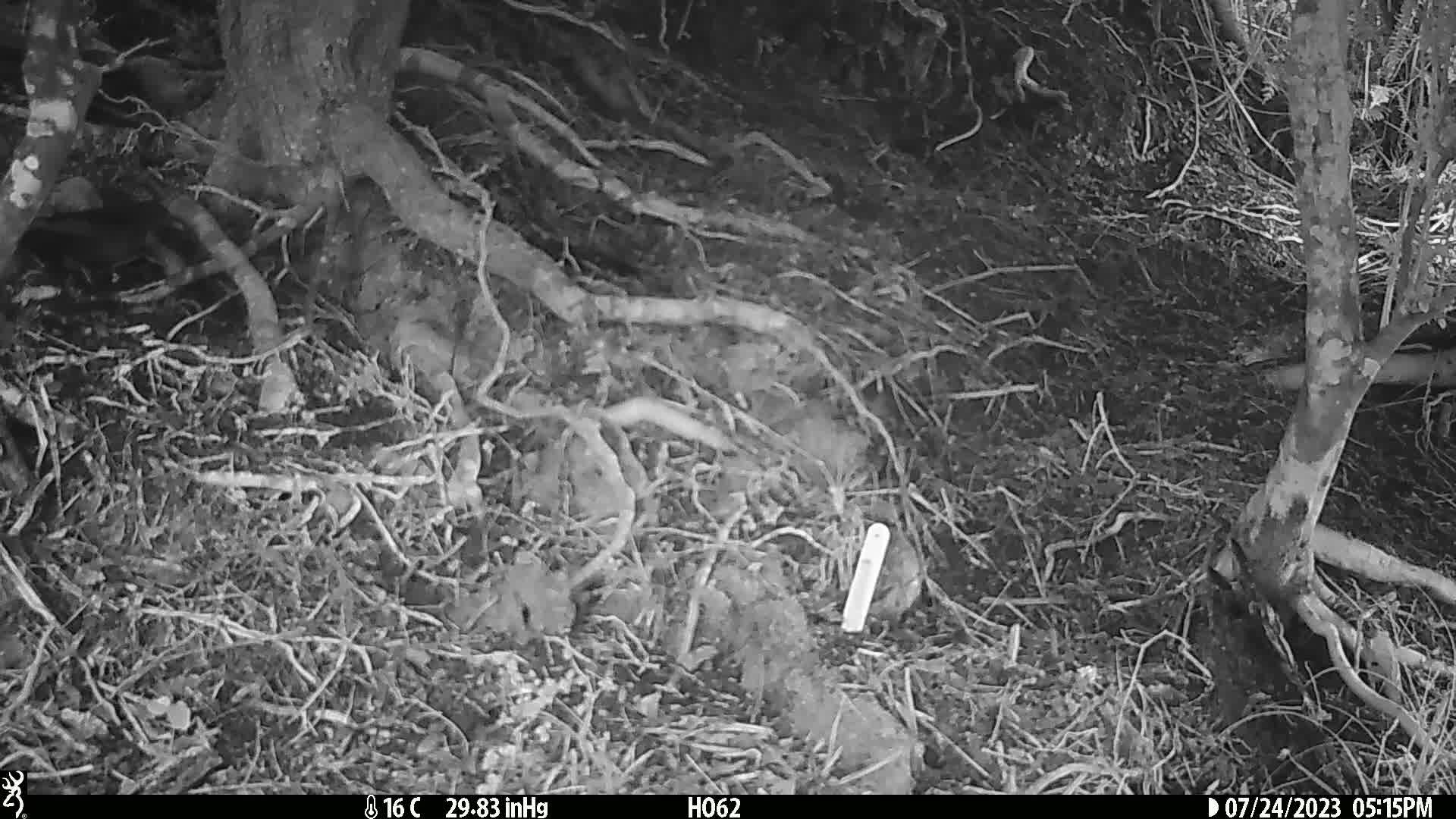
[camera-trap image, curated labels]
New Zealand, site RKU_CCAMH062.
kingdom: Animalia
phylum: Chordata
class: Aves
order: Passeriformes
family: Turdidae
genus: Turdus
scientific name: Turdus merula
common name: eurasian blackbird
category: blackbird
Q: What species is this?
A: Blackbird (eurasian blackbird) (Turdus merula).